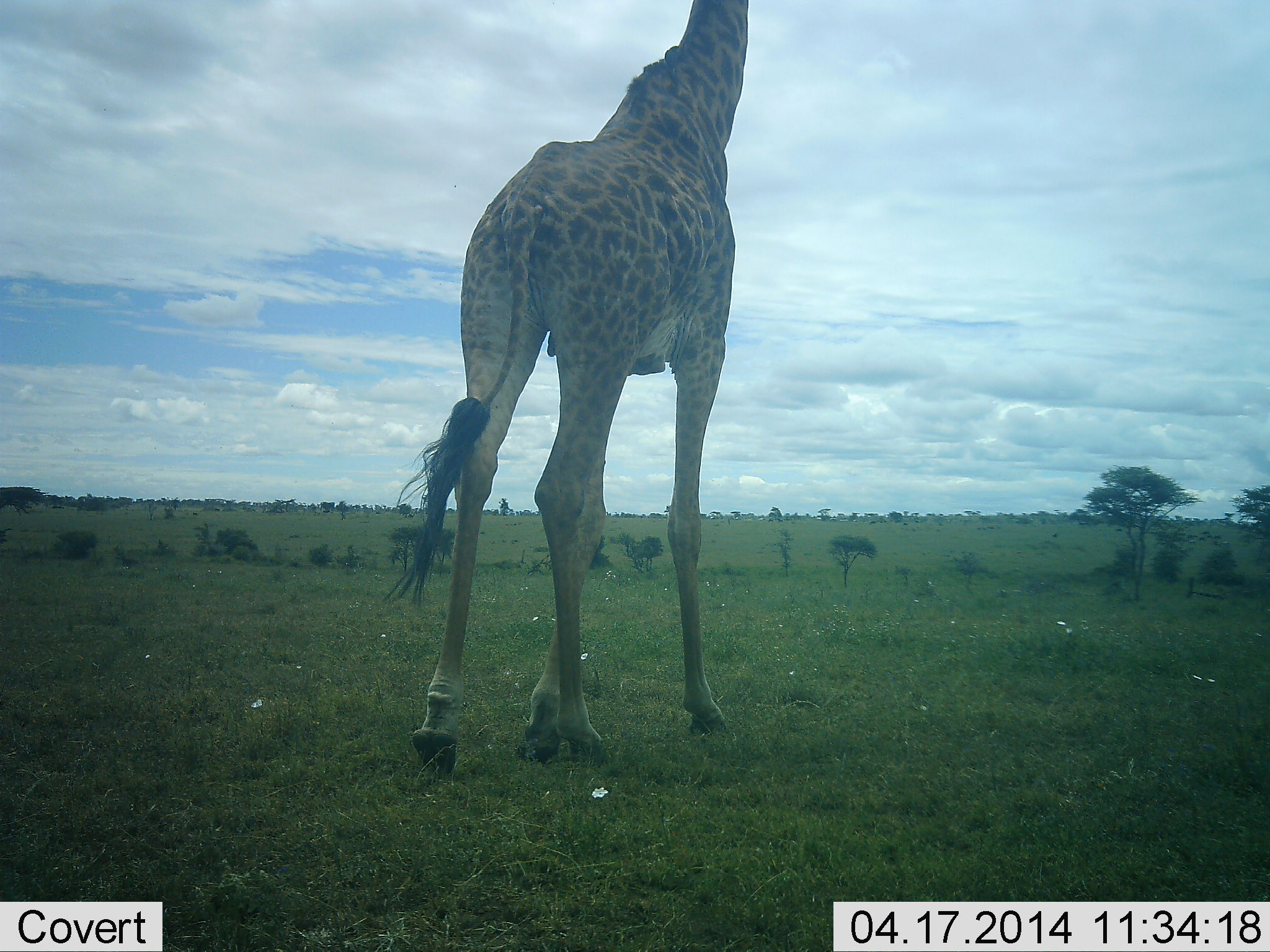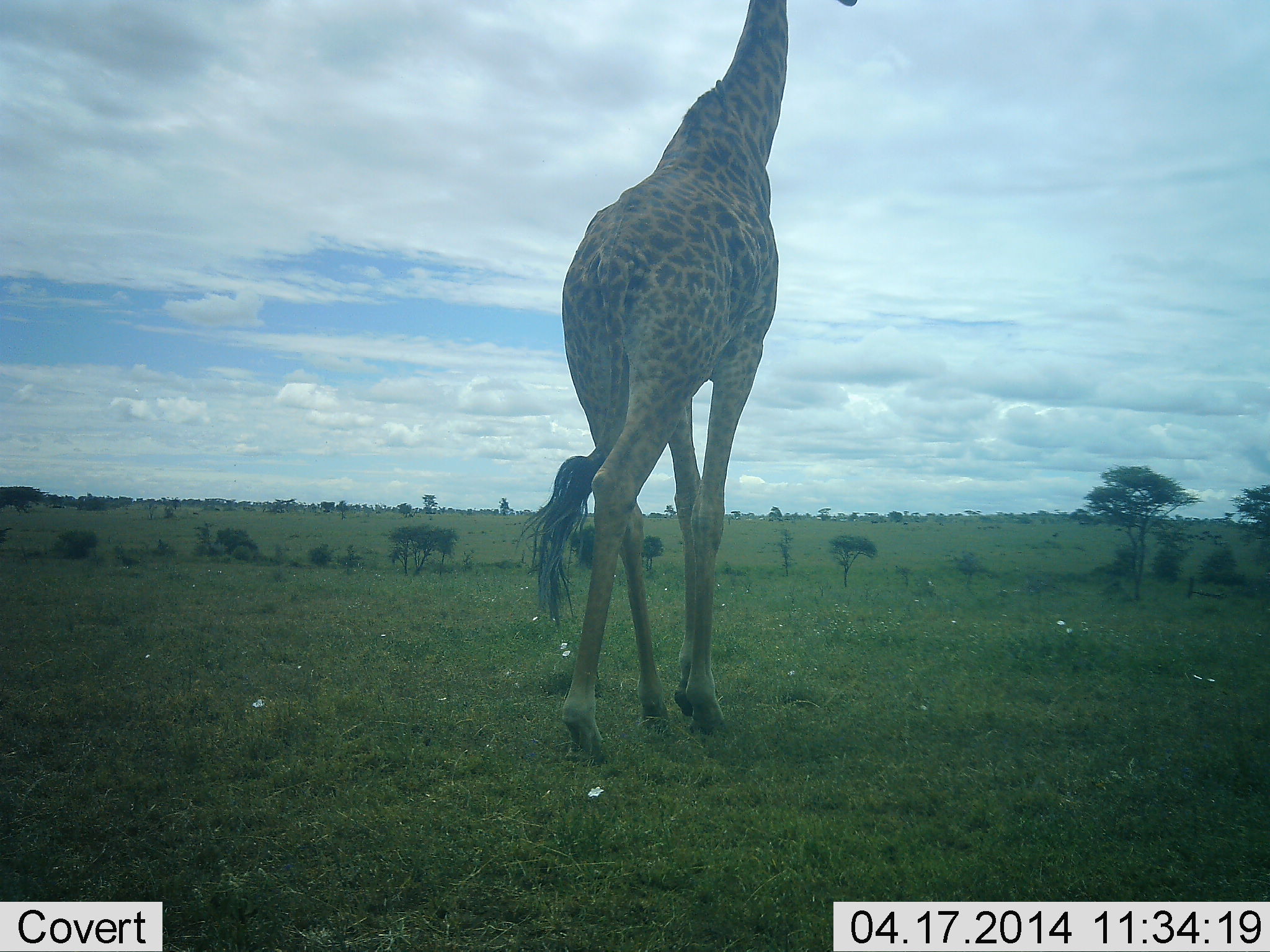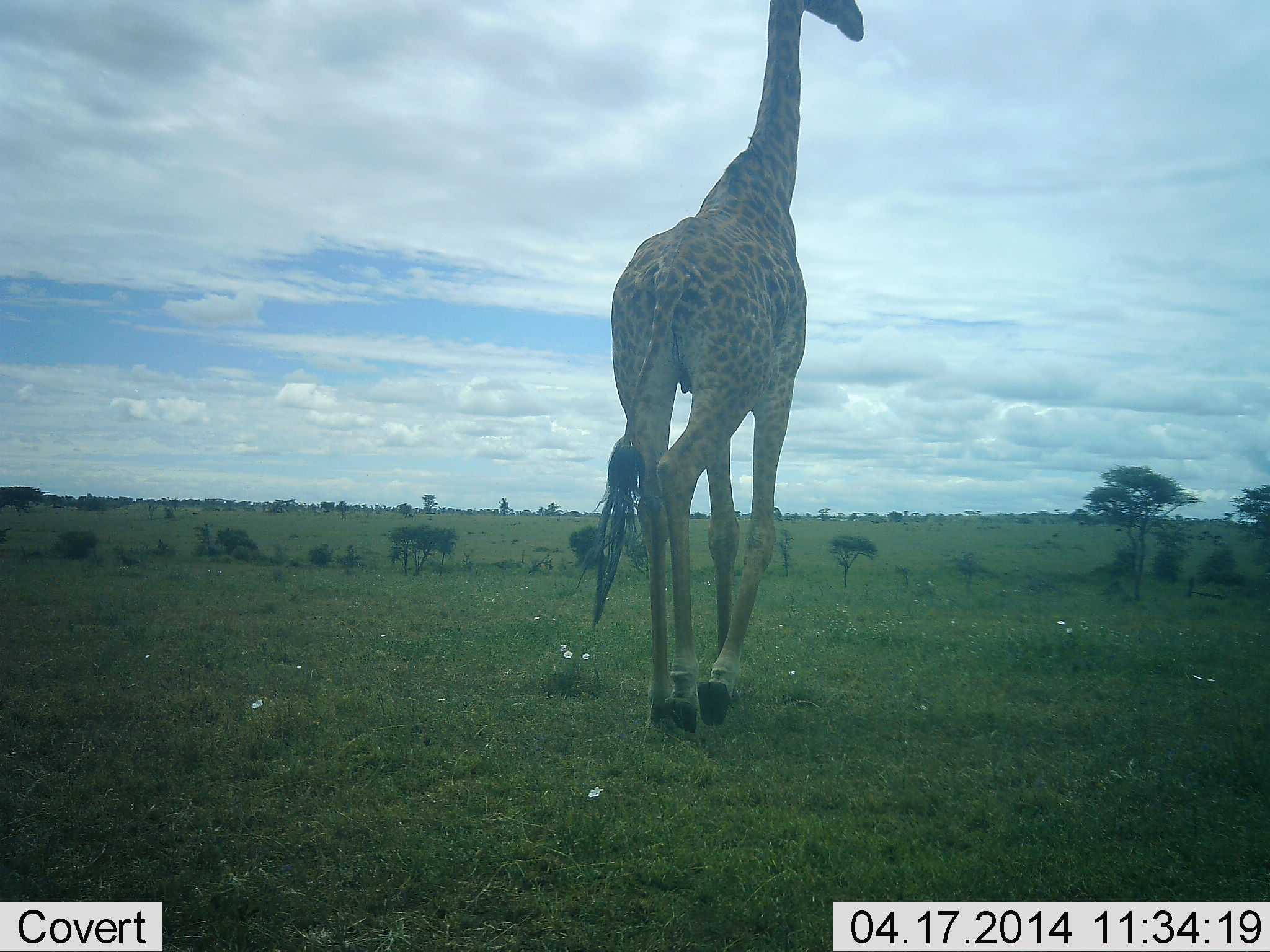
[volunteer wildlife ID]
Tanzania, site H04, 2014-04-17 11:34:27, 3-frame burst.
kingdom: Animalia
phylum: Chordata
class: Mammalia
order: Artiodactyla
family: Giraffidae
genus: Giraffa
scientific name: Giraffa camelopardalis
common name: giraffe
Giraffe (Giraffa camelopardalis), count 1. Behavior (volunteer vote fractions): standing 0%, resting 0%, moving 100%, interacting 0%. Young present (vote fraction): 0%. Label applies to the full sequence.